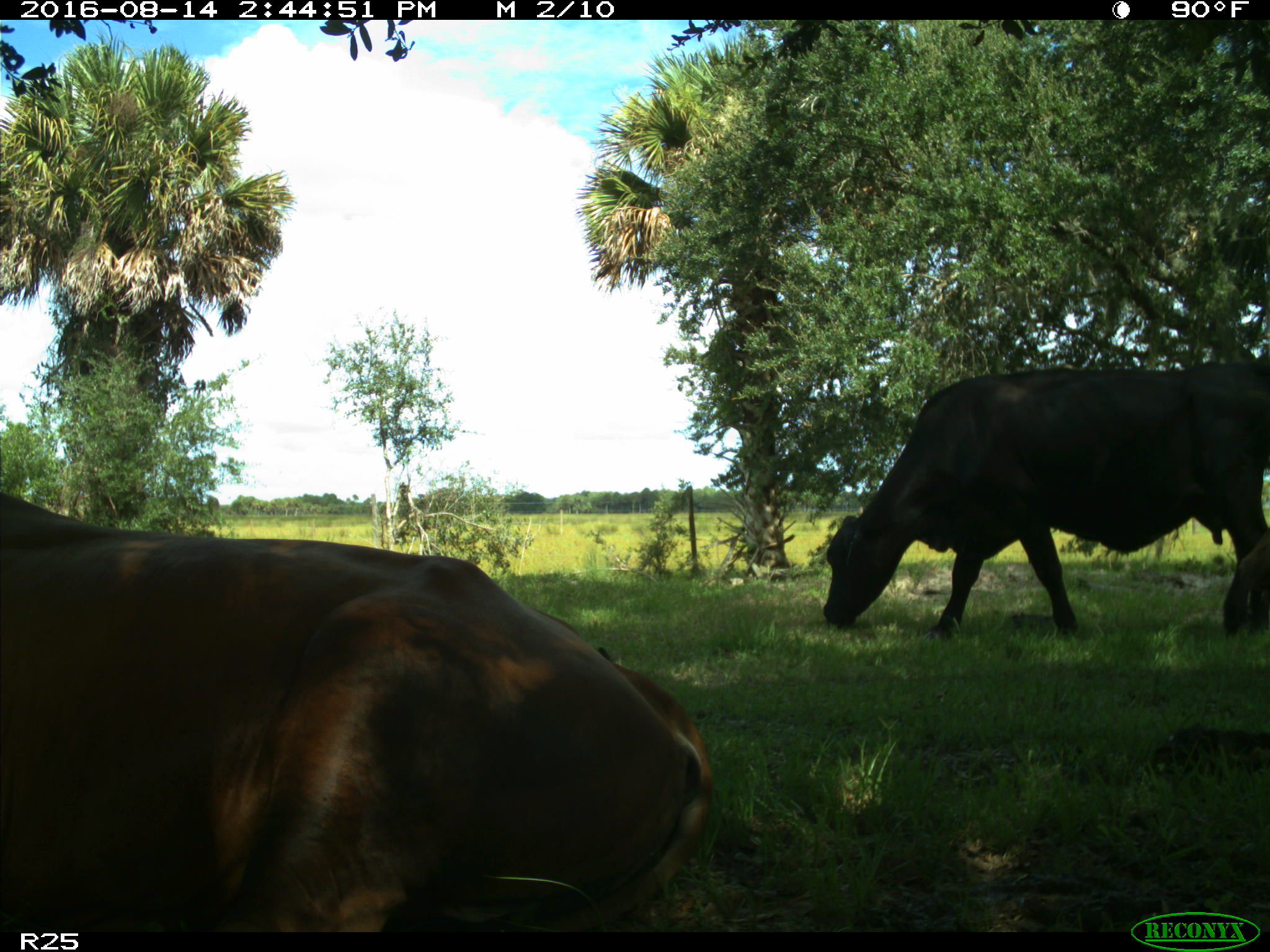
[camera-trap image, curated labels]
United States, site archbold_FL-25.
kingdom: Animalia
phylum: Chordata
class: Mammalia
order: Artiodactyla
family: Bovidae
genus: Bos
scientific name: Bos taurus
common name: domestic cow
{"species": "Bos taurus (domestic cow)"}